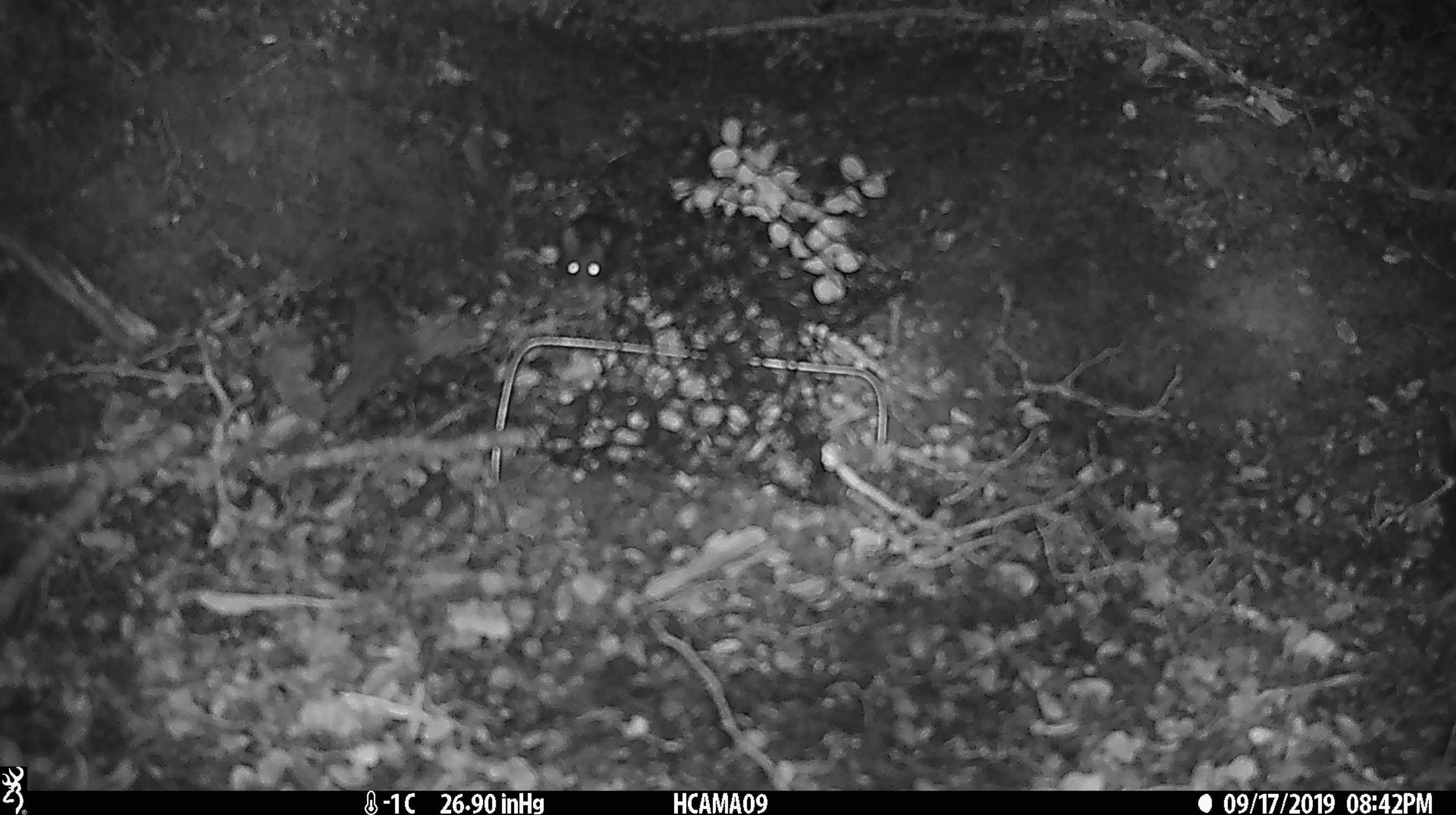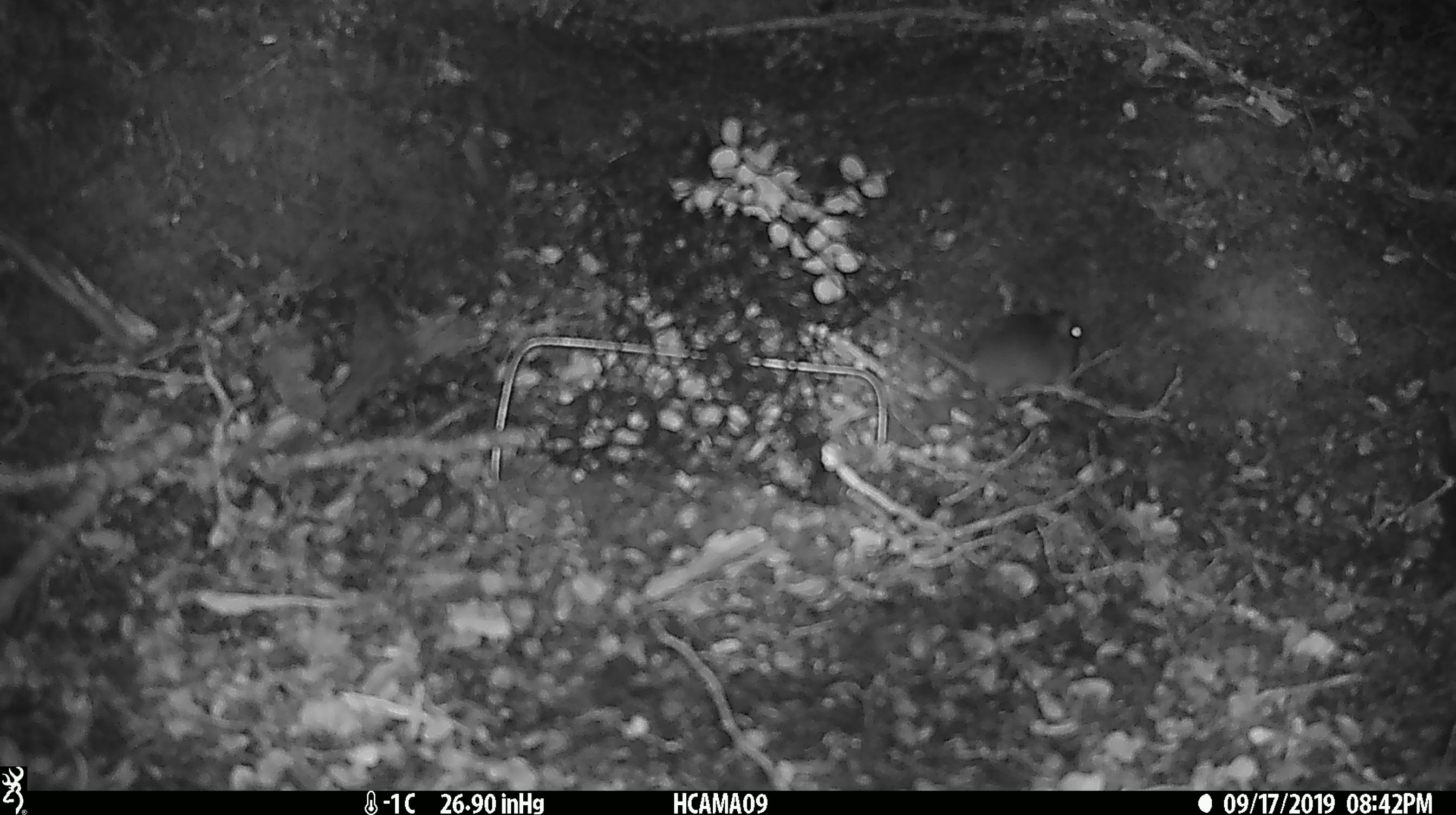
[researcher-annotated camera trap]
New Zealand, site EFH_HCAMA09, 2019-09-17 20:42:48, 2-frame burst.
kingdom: Animalia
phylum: Chordata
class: Mammalia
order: Rodentia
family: Muridae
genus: Mus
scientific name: Mus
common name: mouse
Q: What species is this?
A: Mouse (Mus).